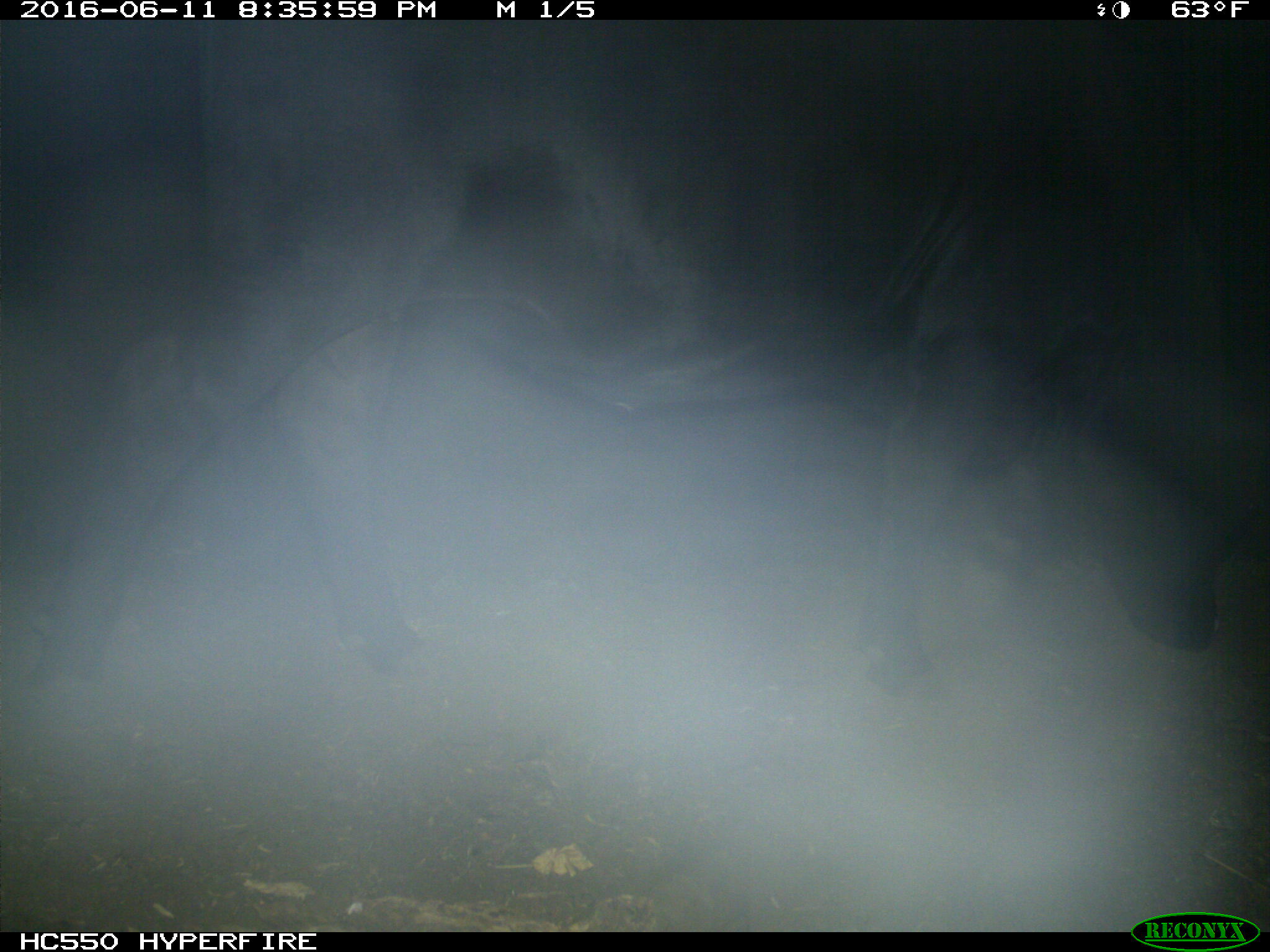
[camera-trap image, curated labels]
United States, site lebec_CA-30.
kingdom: Animalia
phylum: Chordata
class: Mammalia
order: Artiodactyla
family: Bovidae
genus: Bos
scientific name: Bos taurus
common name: domestic cow